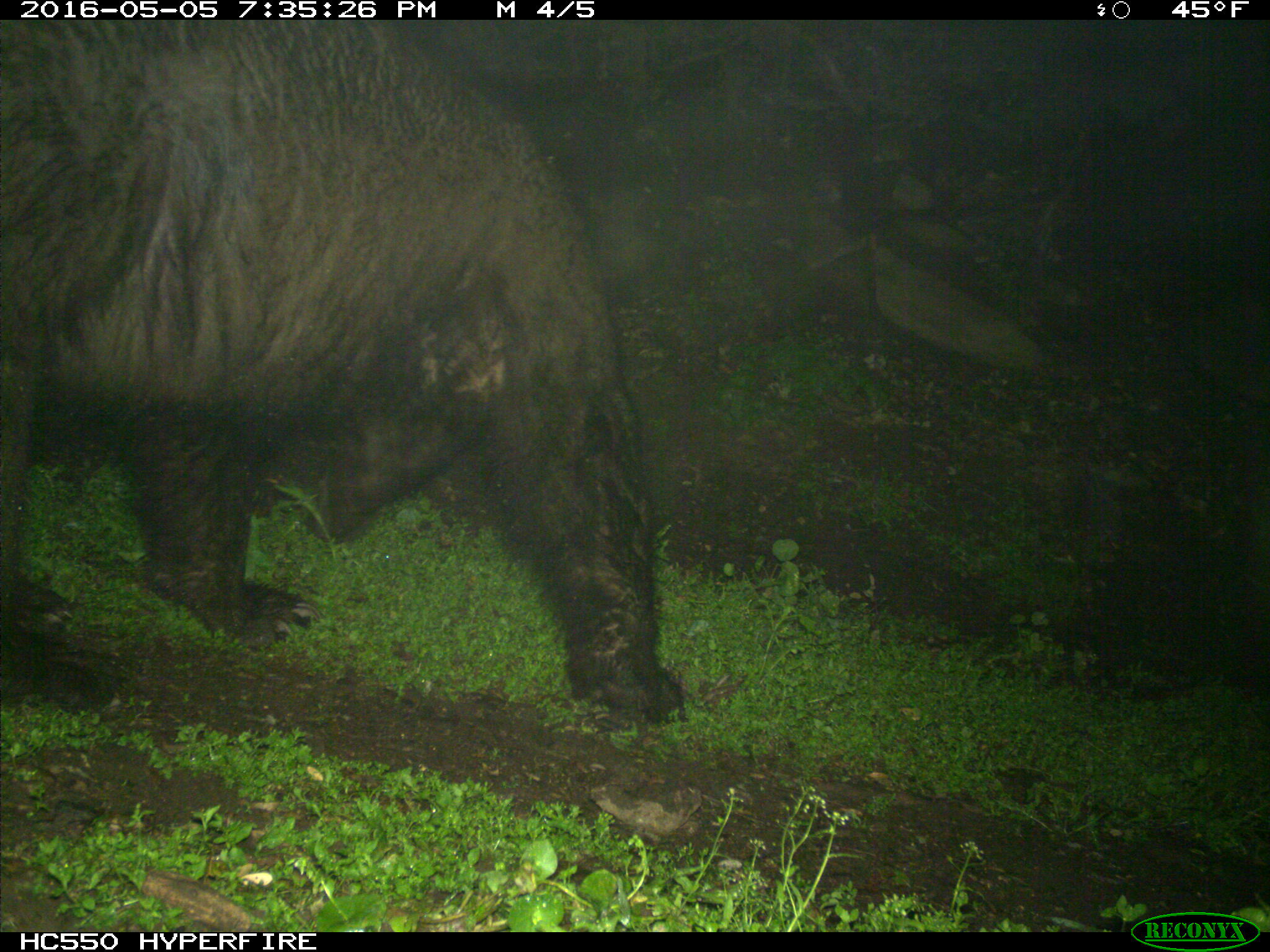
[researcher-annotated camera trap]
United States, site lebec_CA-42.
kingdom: Animalia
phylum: Chordata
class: Mammalia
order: Carnivora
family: Ursidae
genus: Ursus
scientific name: Ursus americanus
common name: american black bear